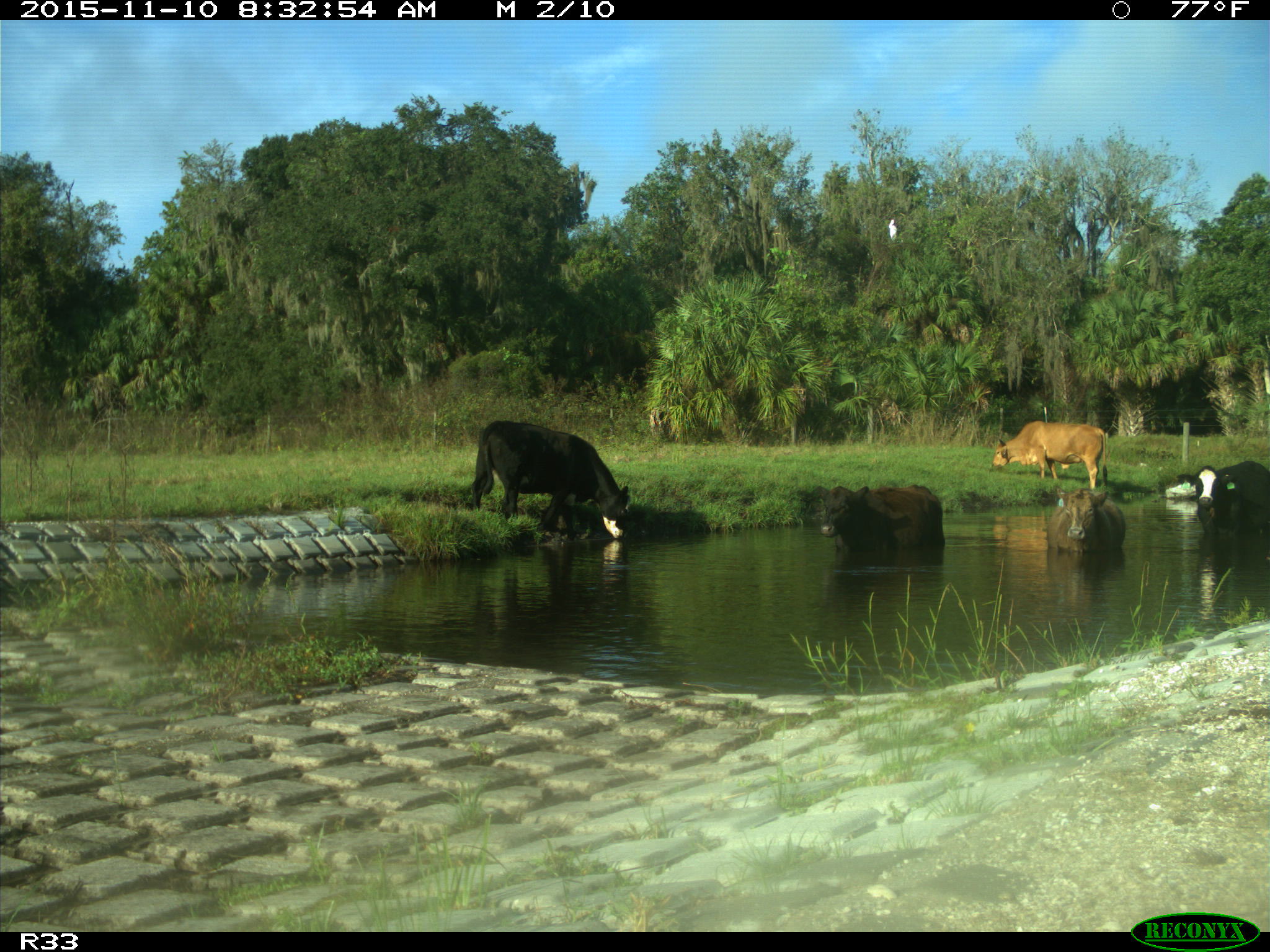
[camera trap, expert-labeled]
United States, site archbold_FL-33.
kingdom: Animalia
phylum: Chordata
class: Mammalia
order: Artiodactyla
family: Bovidae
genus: Bos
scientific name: Bos taurus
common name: domestic cow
Bos taurus (domestic cow).